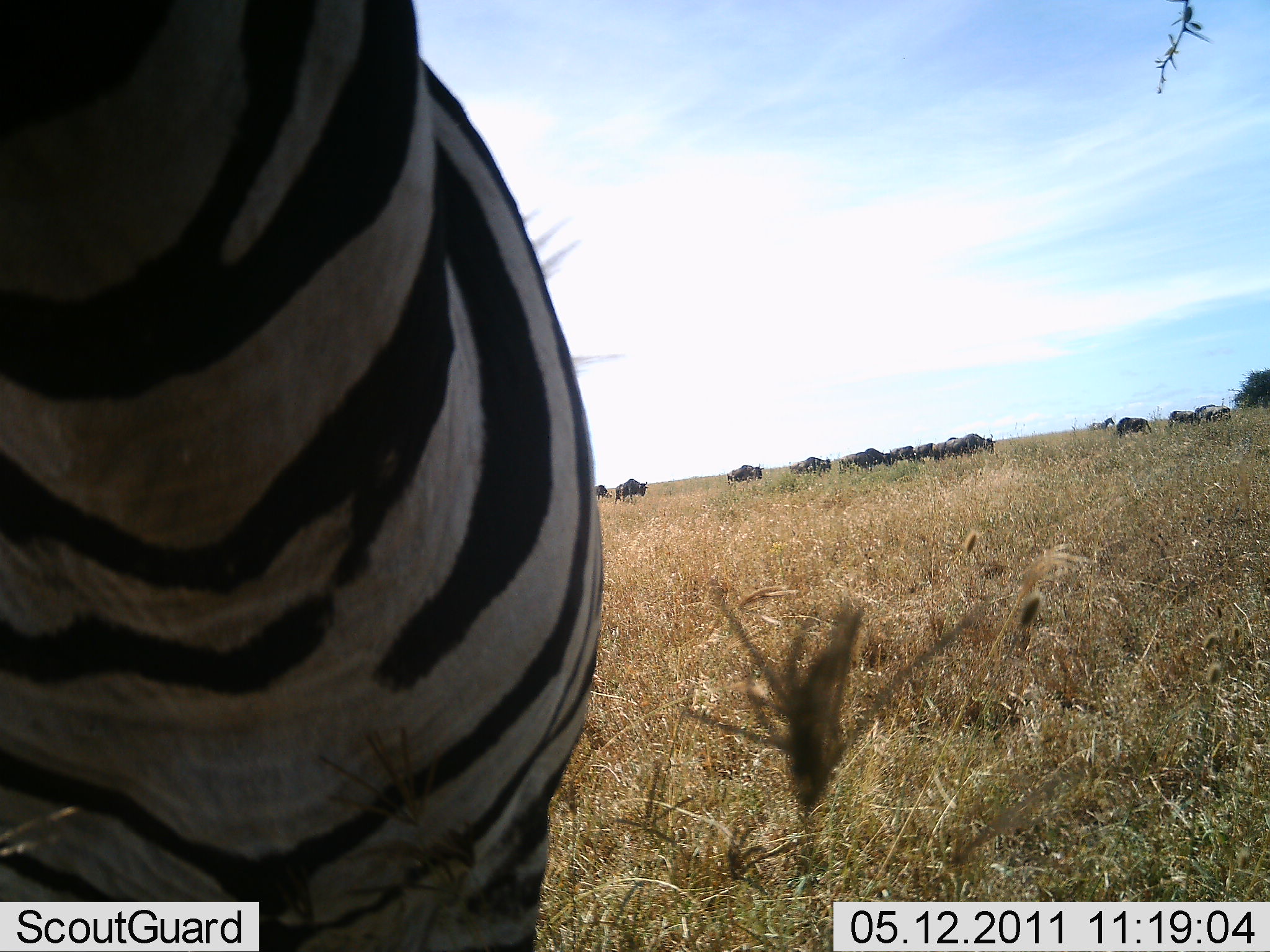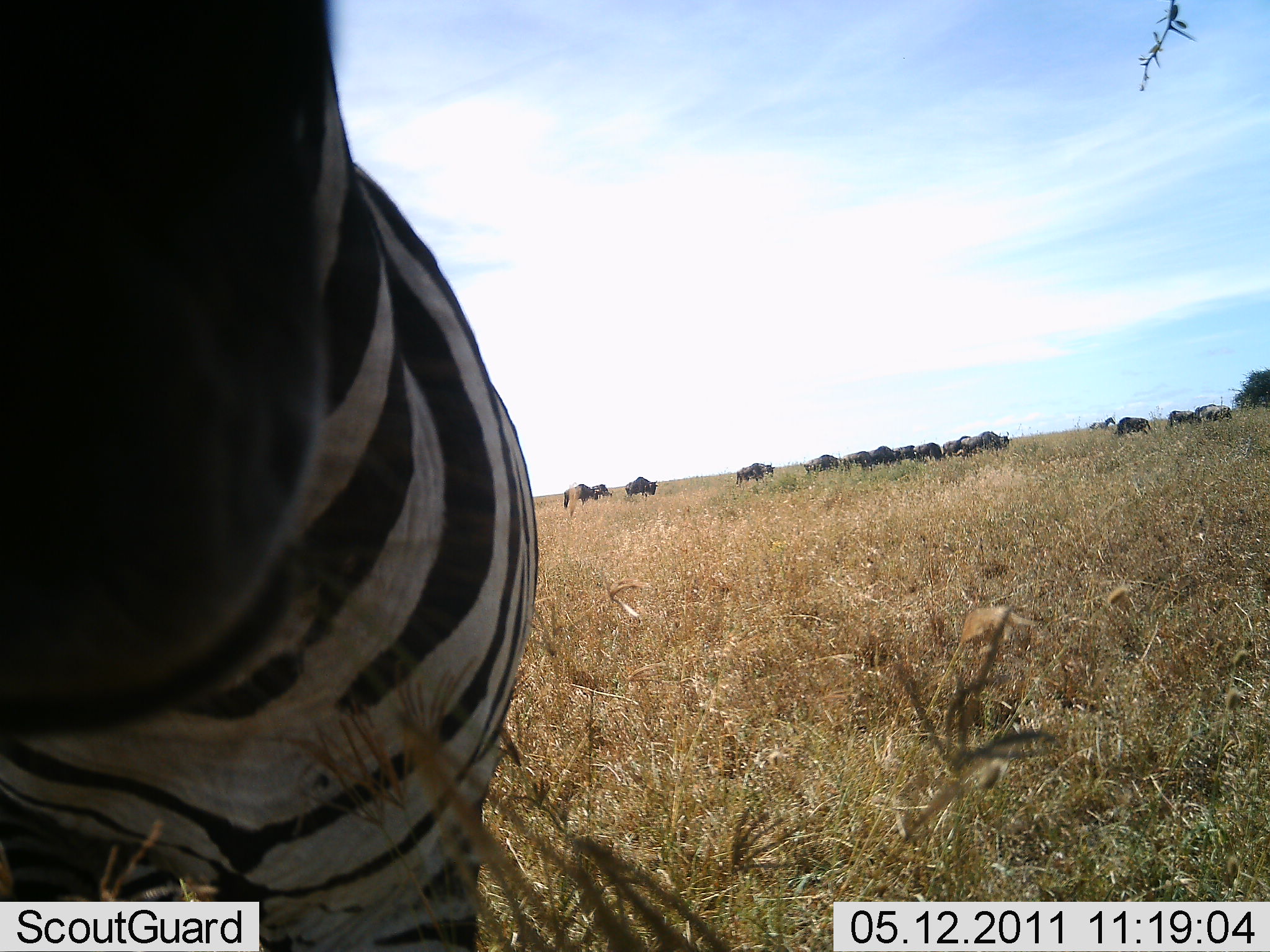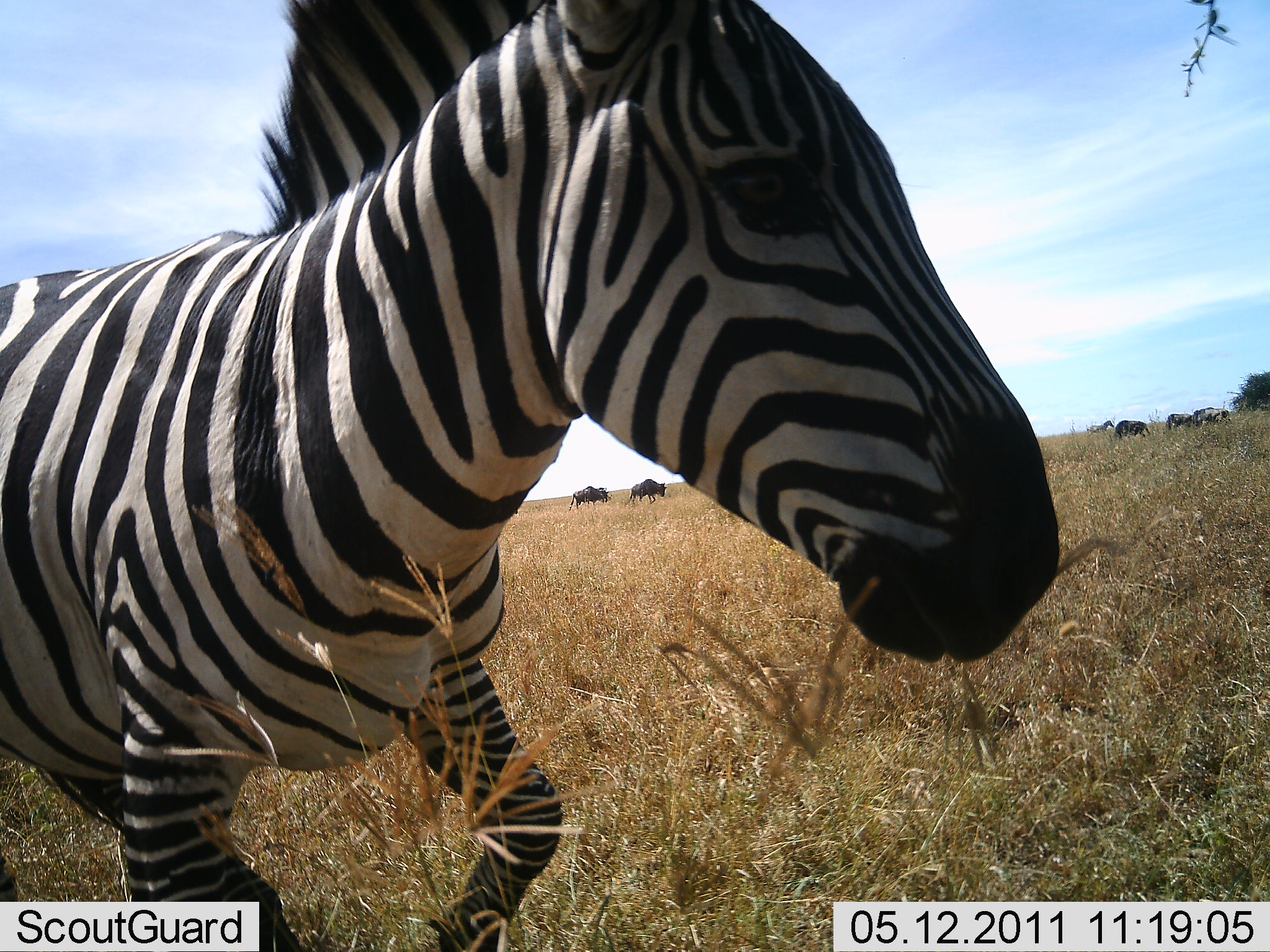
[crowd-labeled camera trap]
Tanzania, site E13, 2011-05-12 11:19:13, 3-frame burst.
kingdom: Animalia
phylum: Chordata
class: Mammalia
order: Artiodactyla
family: Bovidae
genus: Connochaetes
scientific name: Connochaetes taurinus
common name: blue wildebeest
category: wildebeest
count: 11-50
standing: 8%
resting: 0%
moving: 83%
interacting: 0%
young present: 0%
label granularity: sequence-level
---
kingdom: Animalia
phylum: Chordata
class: Mammalia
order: Perissodactyla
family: Equidae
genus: Equus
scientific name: Equus quagga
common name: plains zebra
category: zebra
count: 1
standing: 52%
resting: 0%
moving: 39%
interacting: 17%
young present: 0%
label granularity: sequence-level